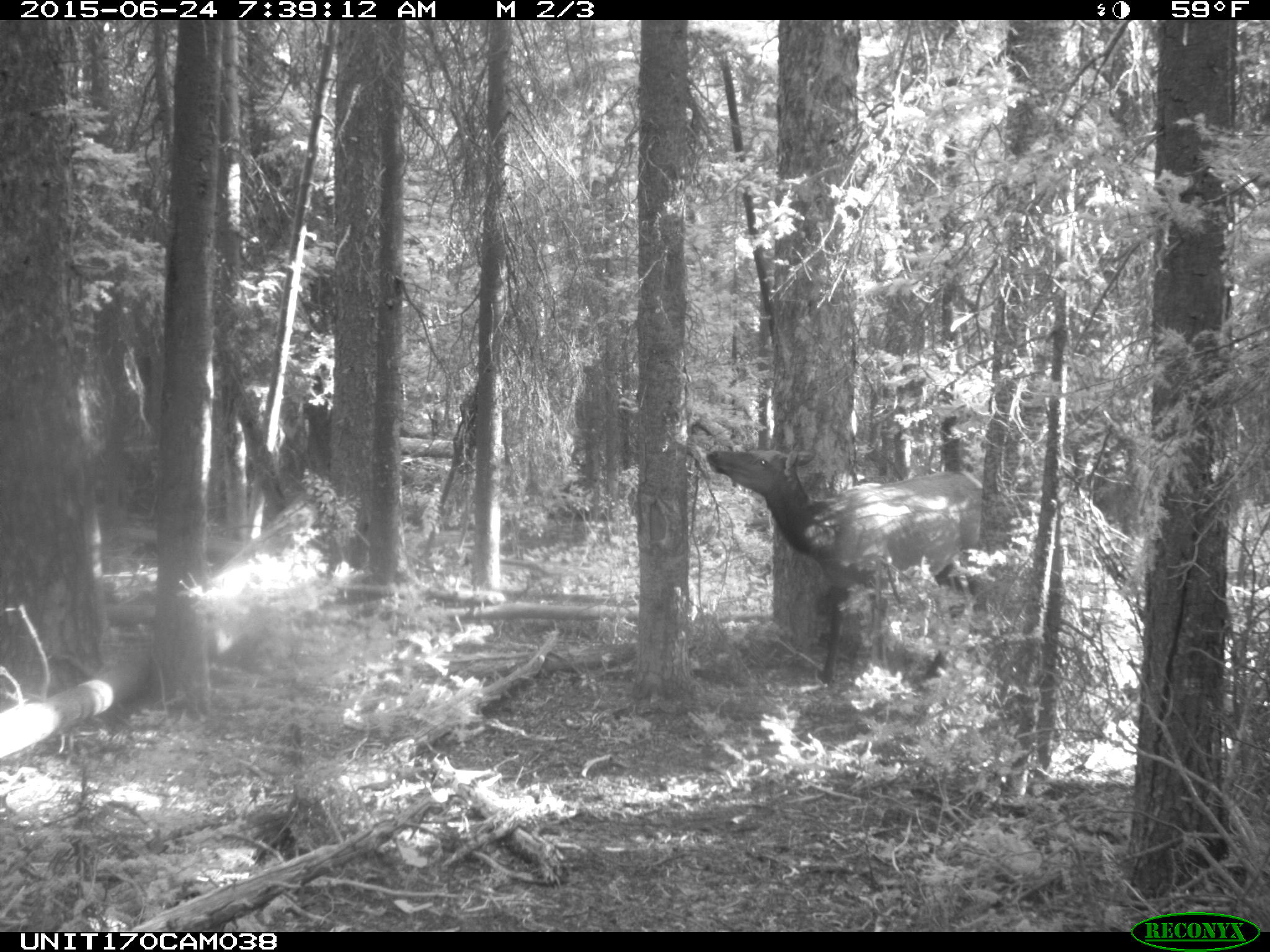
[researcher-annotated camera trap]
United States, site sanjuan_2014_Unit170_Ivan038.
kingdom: Animalia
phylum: Chordata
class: Mammalia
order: Artiodactyla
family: Cervidae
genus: Cervus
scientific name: Cervus elaphus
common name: red deer